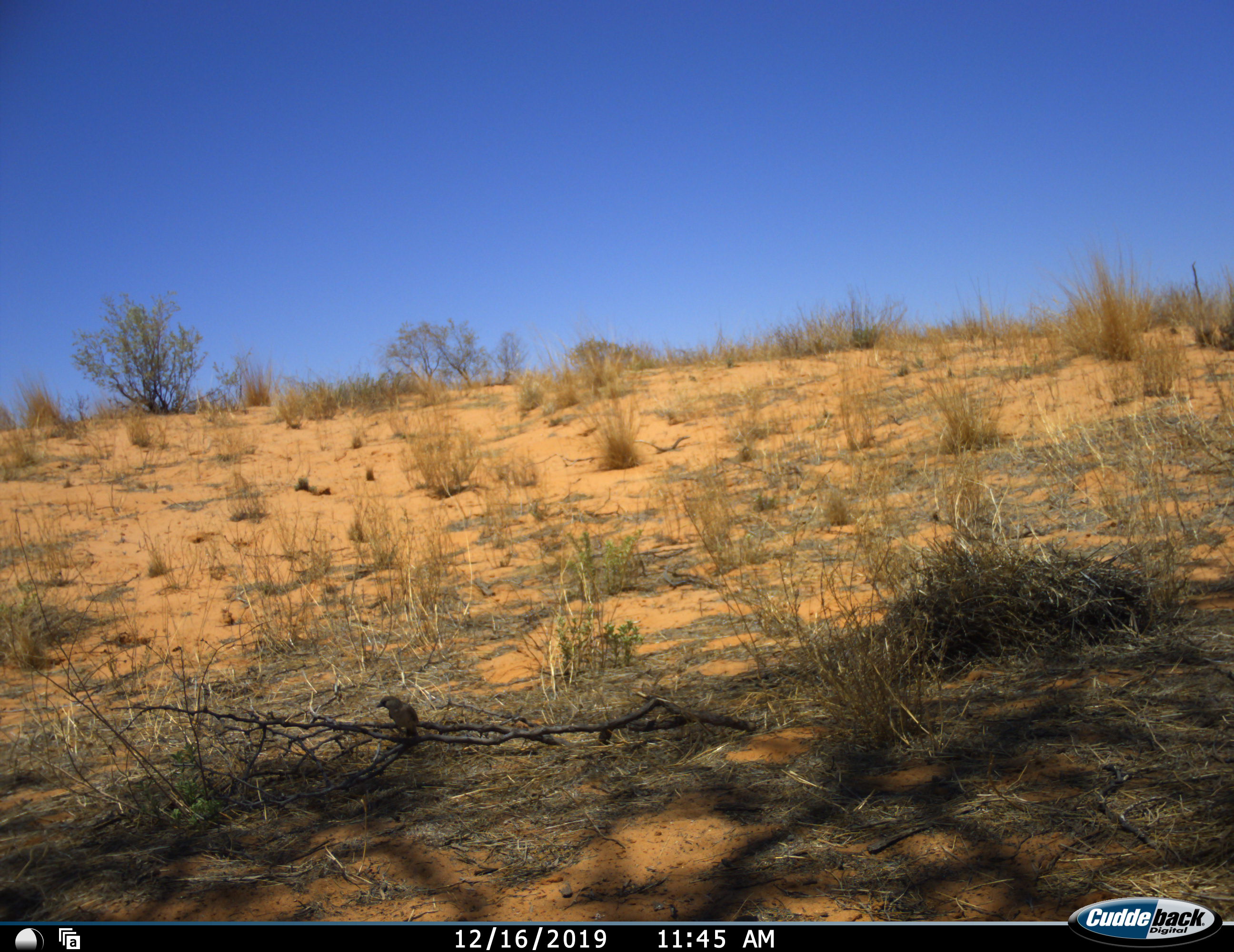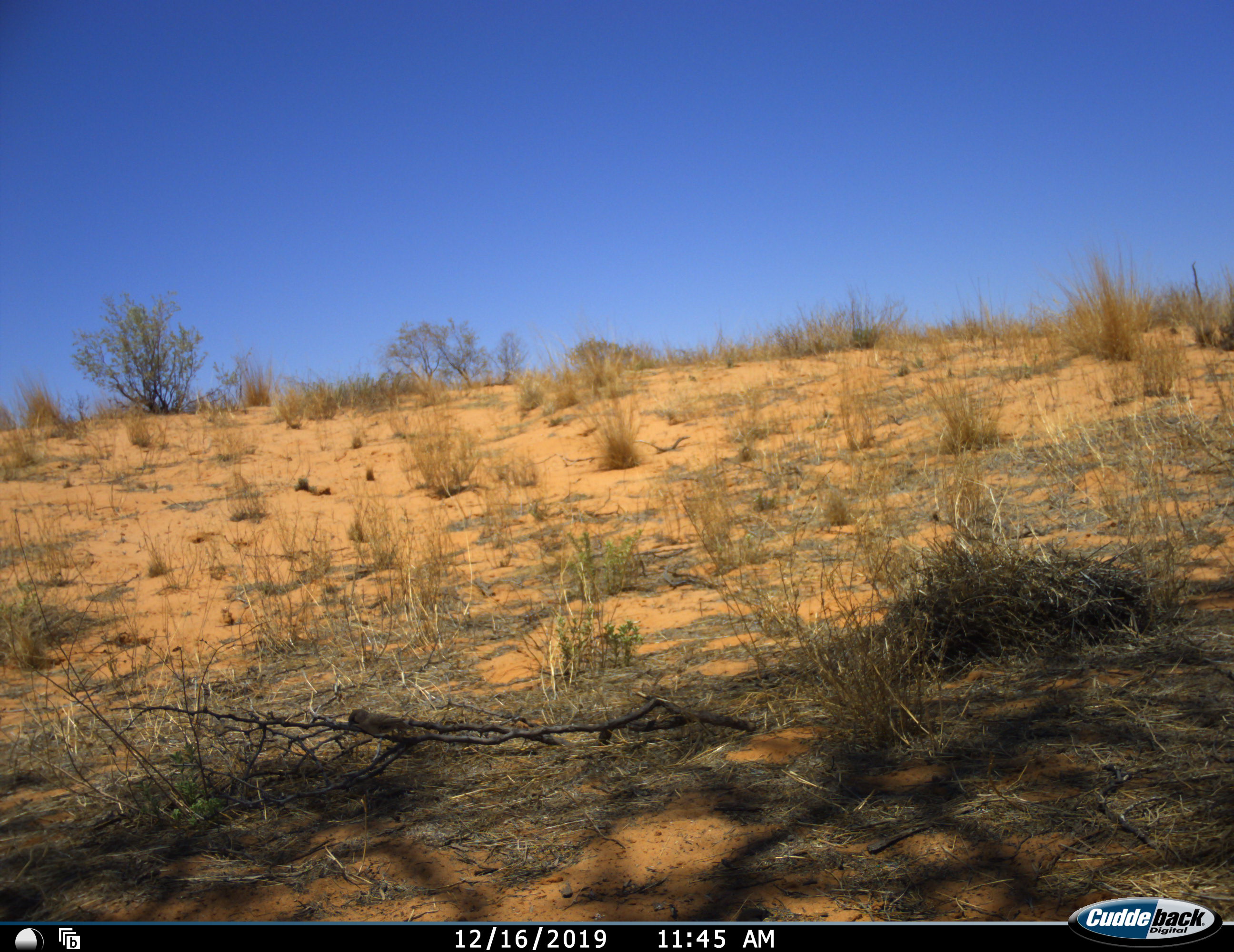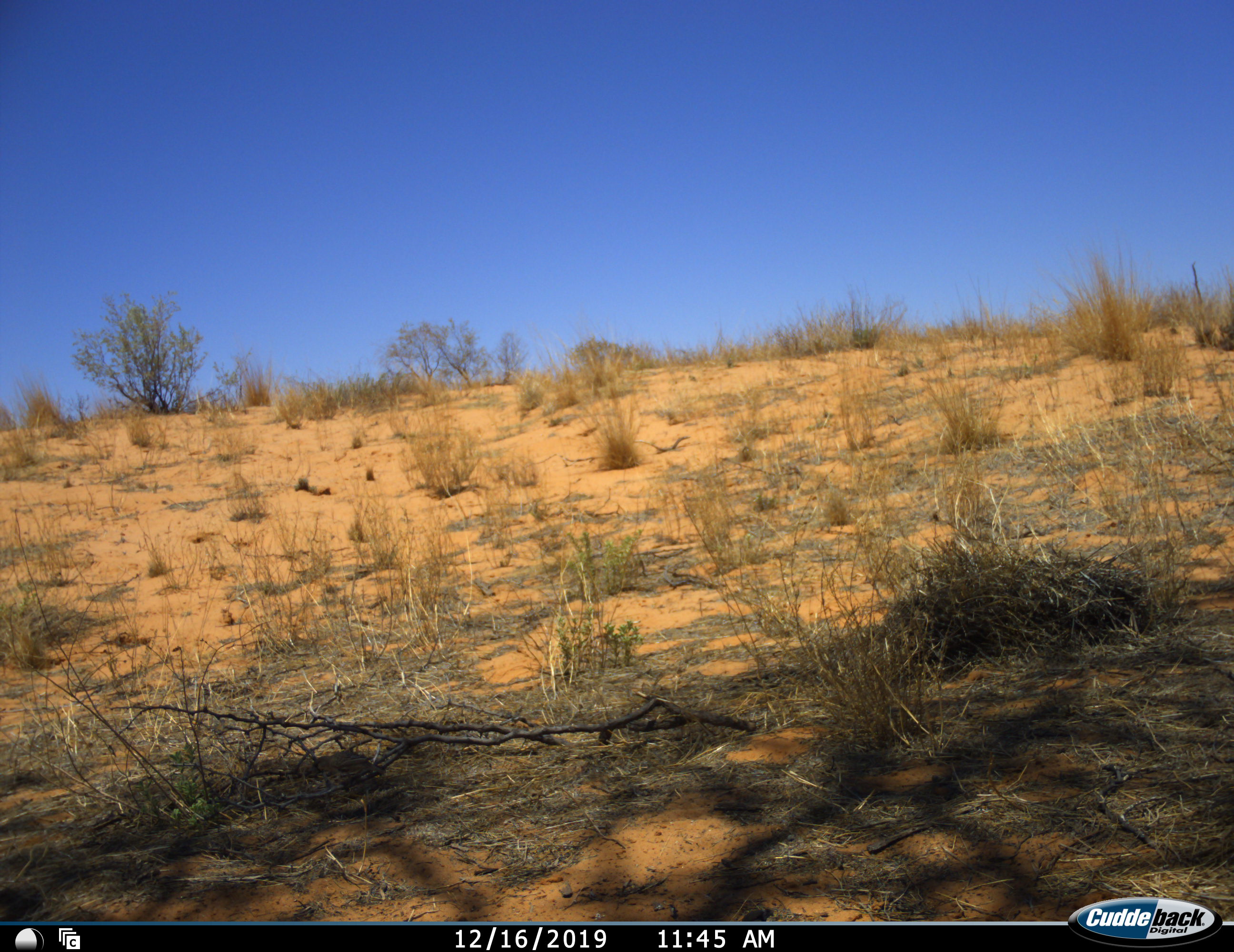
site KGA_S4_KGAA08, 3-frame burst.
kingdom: Animalia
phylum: Chordata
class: Aves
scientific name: Aves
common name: bird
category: birdother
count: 1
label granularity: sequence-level